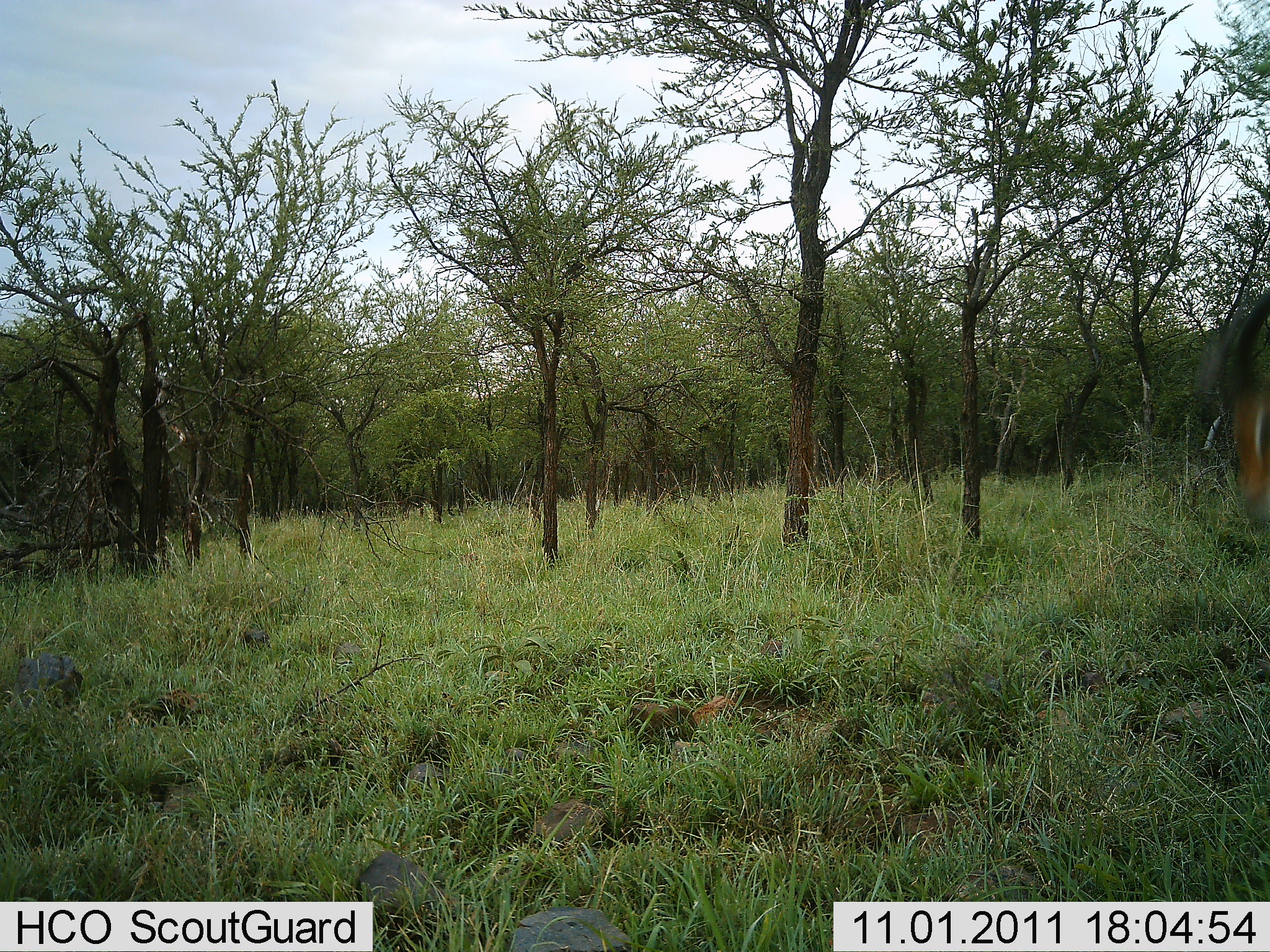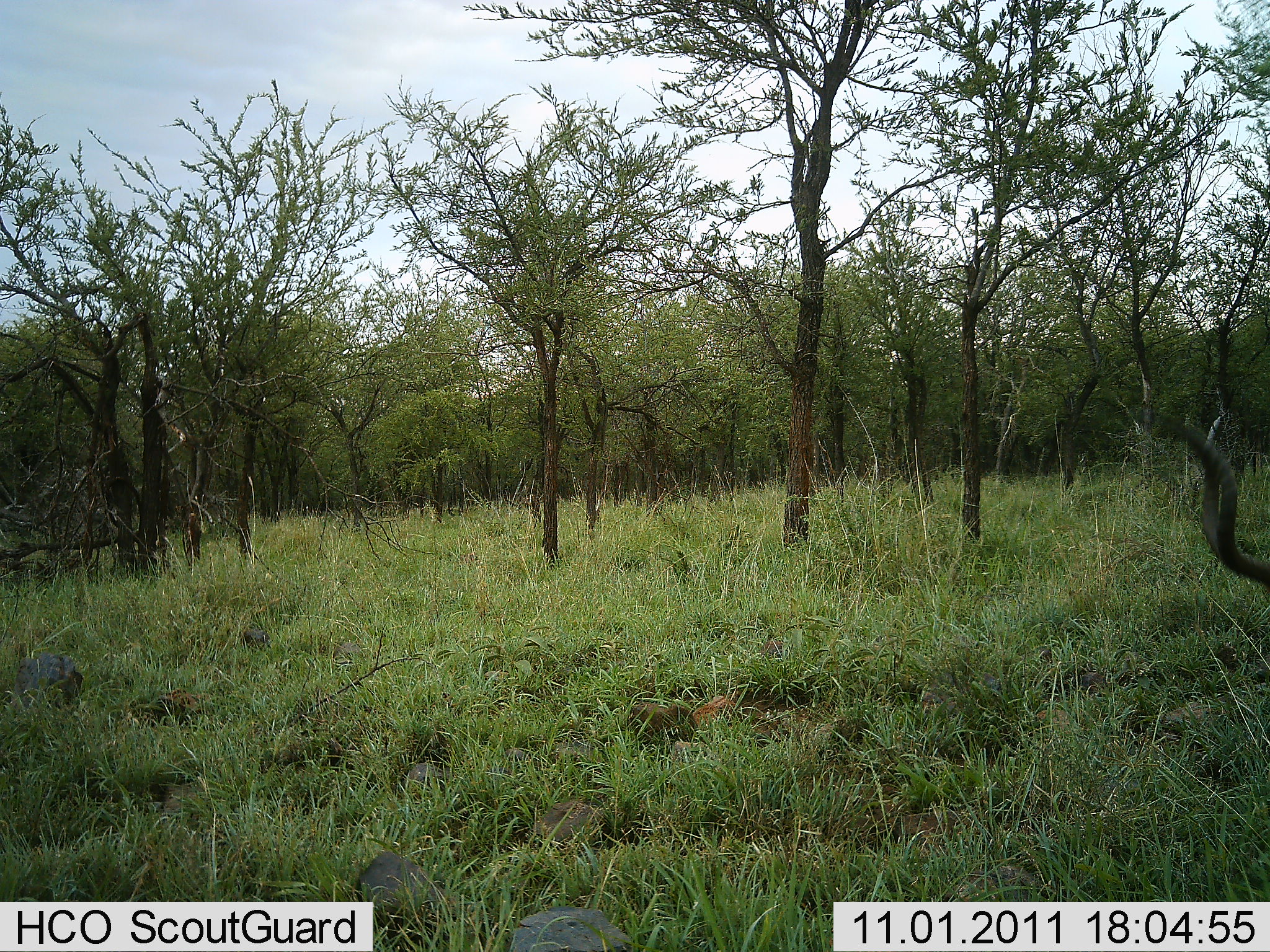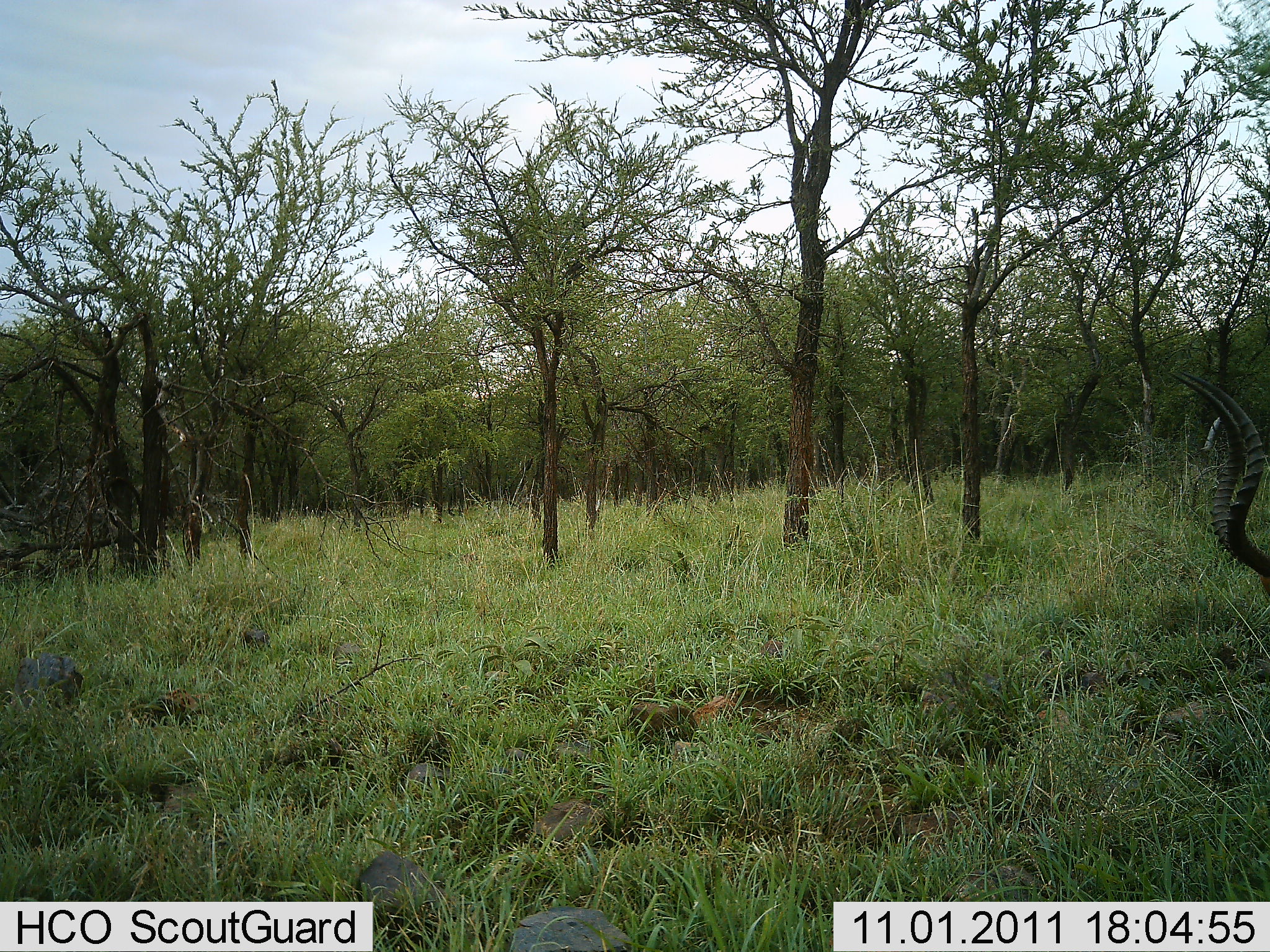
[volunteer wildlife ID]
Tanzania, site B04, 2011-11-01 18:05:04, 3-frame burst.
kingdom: Animalia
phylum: Chordata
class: Mammalia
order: Artiodactyla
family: Bovidae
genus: Aepyceros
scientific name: Aepyceros melampus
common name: impala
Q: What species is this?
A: Impala (Aepyceros melampus).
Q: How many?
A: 1.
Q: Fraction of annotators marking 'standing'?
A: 27%.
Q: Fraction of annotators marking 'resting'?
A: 0%.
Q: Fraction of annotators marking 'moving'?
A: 9%.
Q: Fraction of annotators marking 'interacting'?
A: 9%.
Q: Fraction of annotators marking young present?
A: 0%.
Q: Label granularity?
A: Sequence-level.